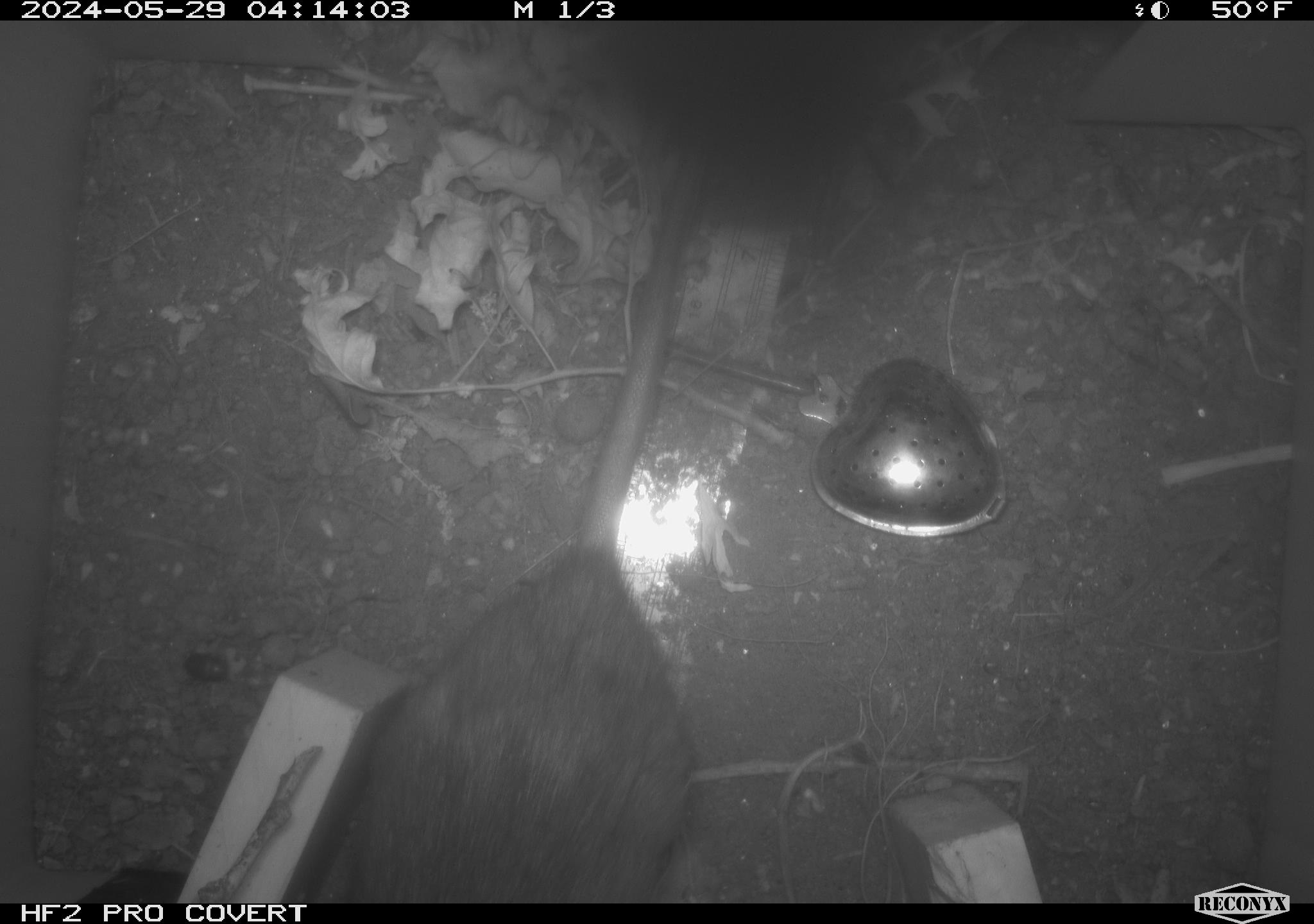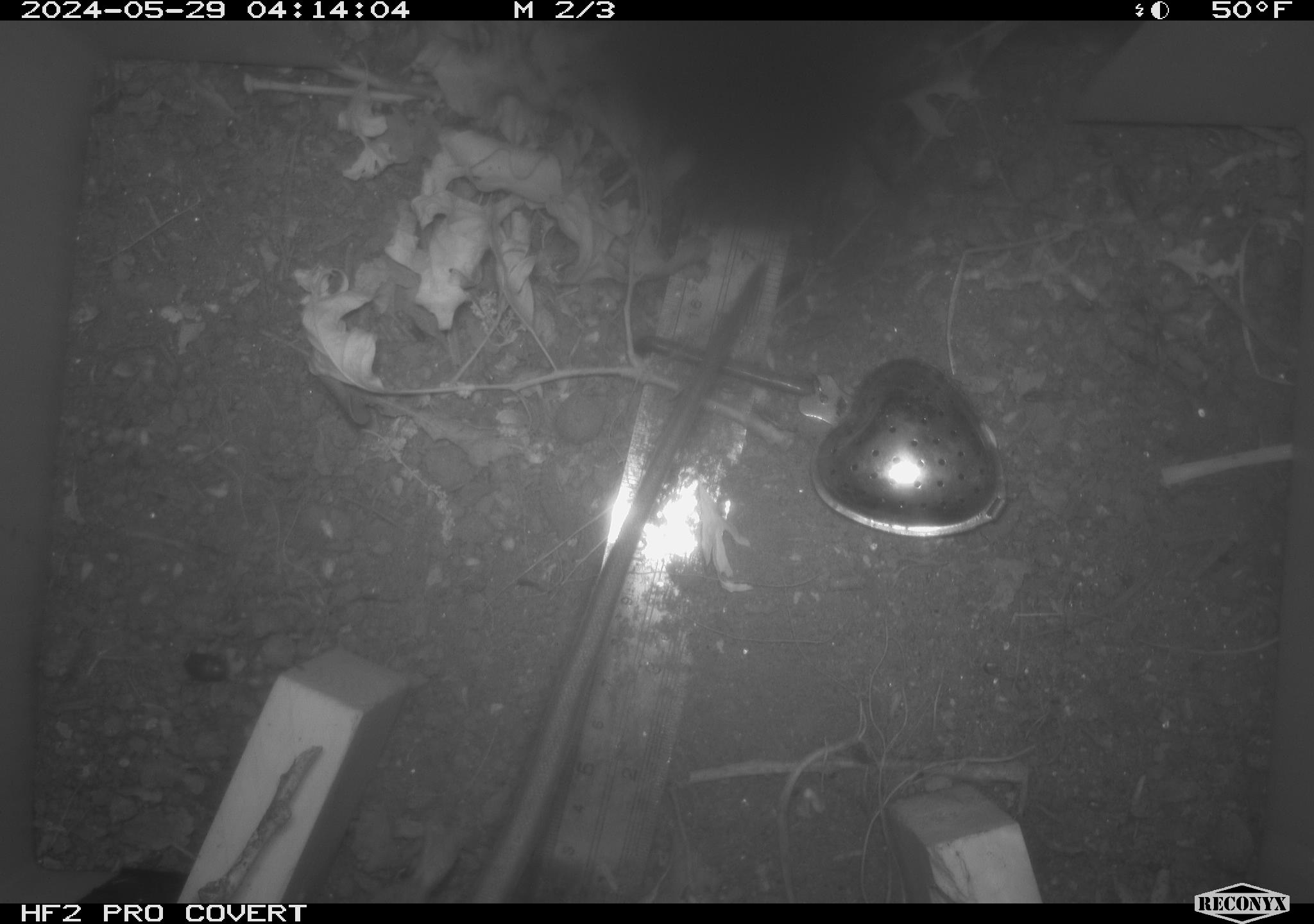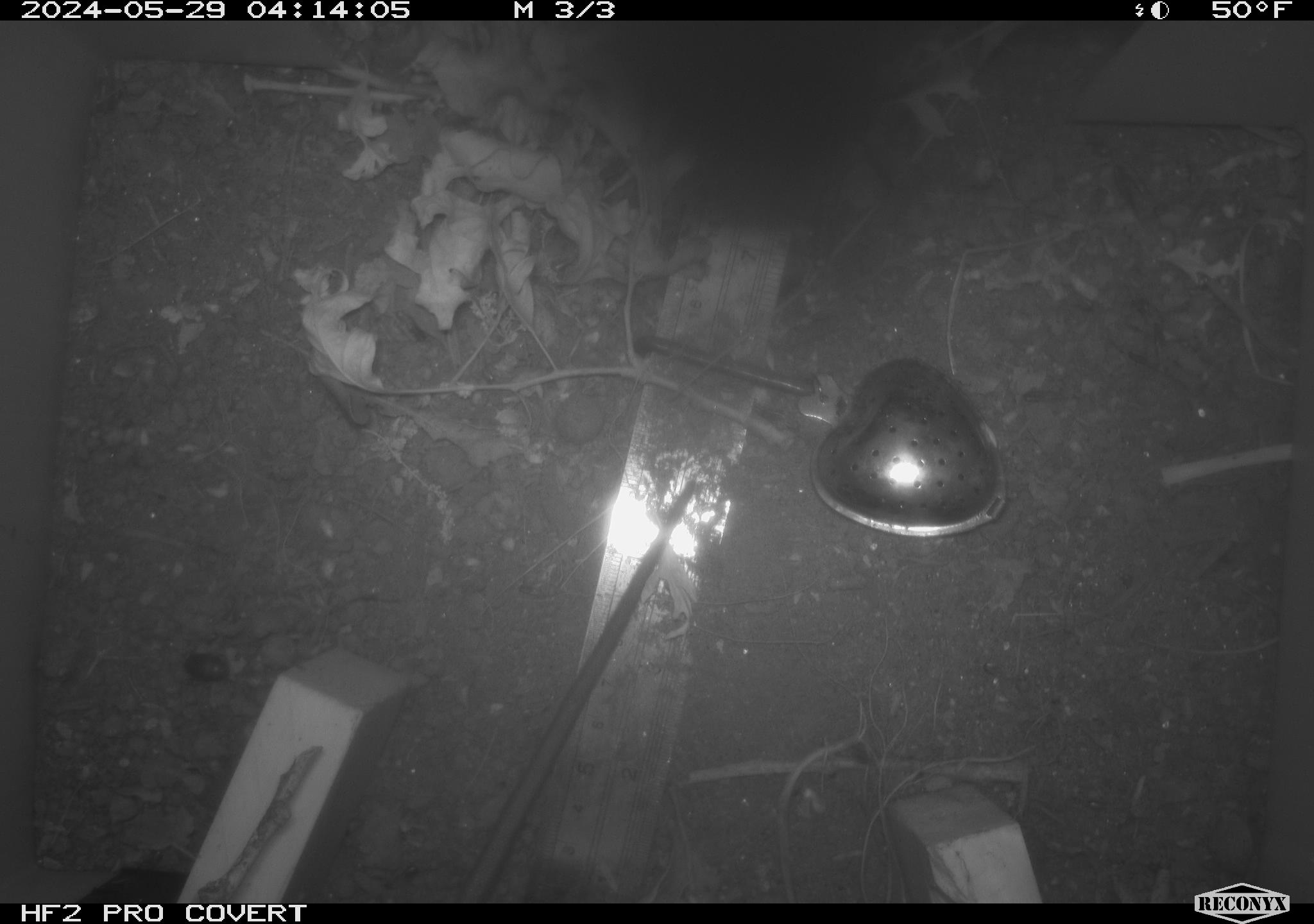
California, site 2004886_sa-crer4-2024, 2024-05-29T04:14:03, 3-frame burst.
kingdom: Animalia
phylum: Chordata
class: Mammalia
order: Rodentia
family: Muridae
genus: Rattus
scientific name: Rattus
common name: rat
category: rattus species